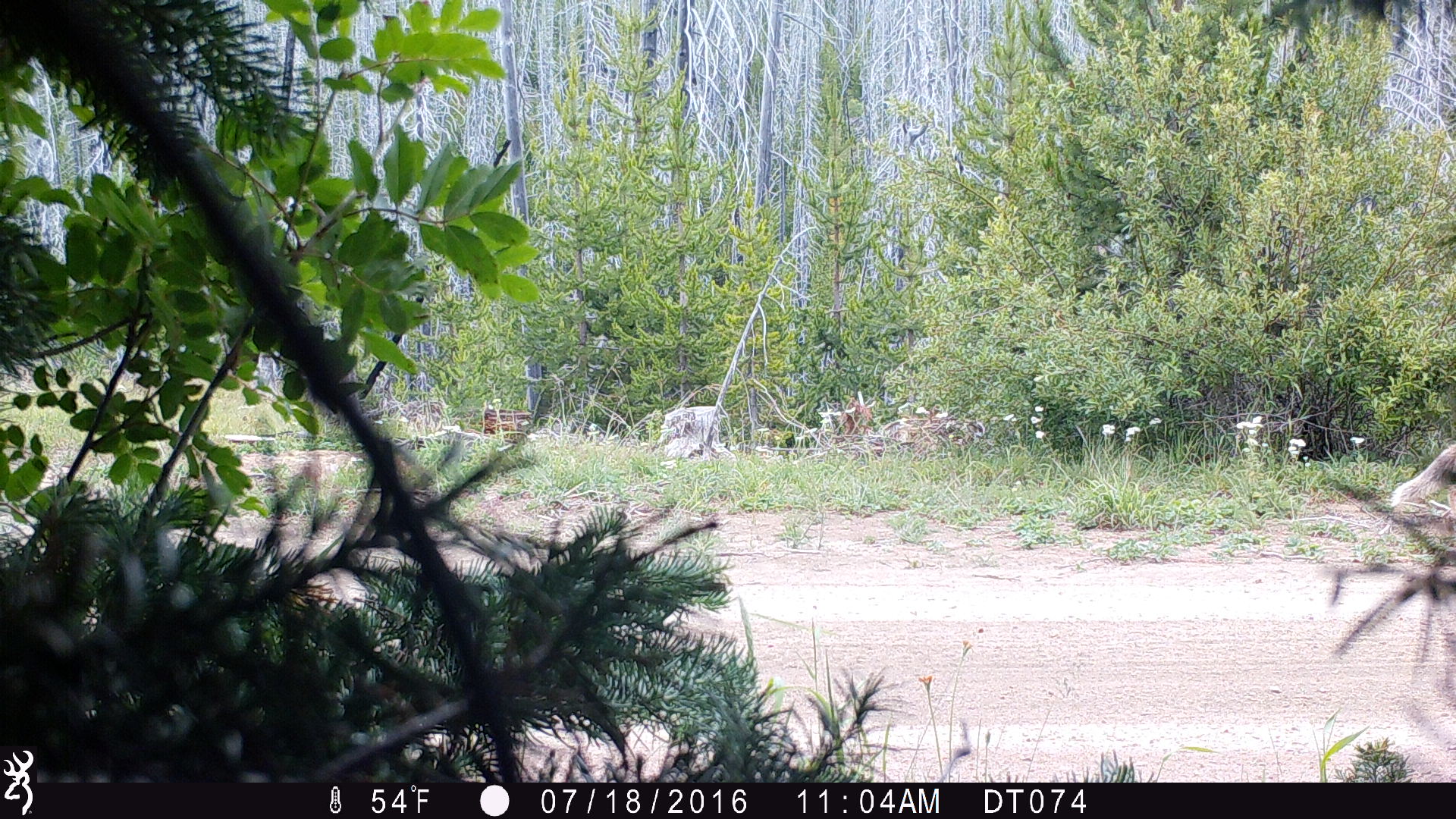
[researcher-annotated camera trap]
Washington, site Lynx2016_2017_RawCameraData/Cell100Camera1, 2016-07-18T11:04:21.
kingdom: Animalia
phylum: Chordata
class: Mammalia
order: Carnivora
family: Canidae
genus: Canis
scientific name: Canis latrans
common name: coyote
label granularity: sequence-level